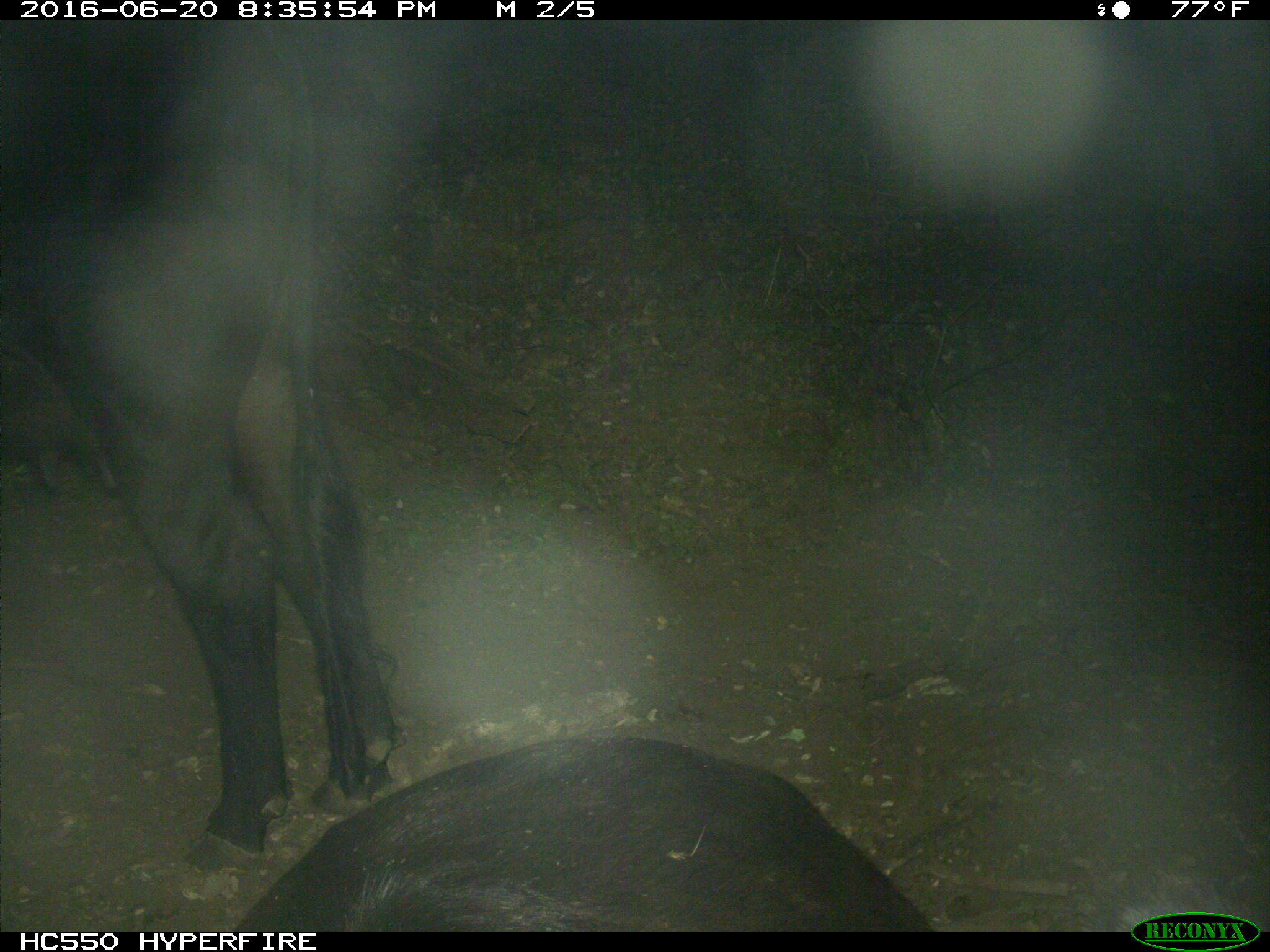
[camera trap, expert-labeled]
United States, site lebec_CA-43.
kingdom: Animalia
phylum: Chordata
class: Mammalia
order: Artiodactyla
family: Bovidae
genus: Bos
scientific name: Bos taurus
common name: domestic cow